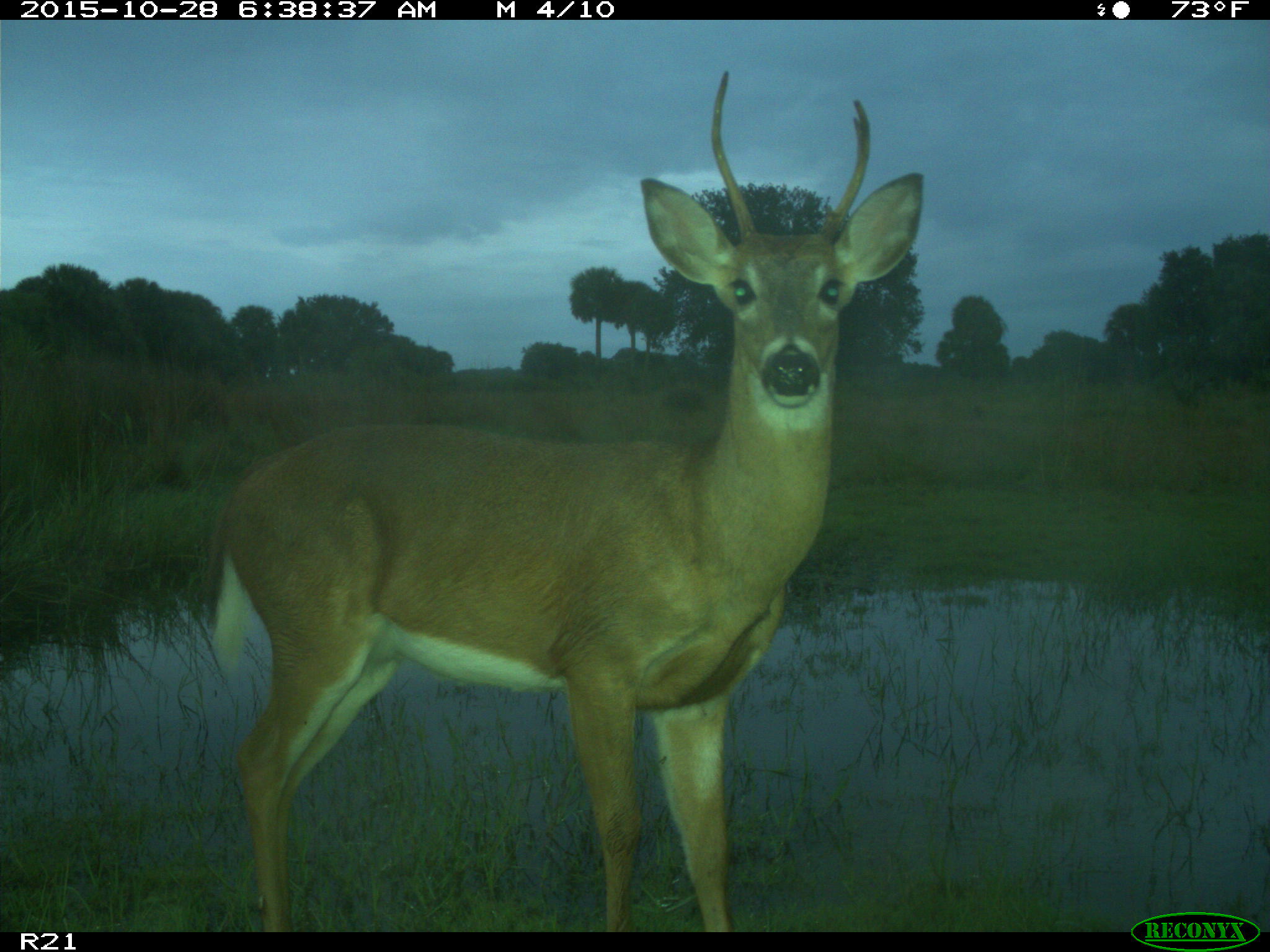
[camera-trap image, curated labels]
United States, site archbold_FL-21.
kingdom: Animalia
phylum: Chordata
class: Mammalia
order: Artiodactyla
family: Cervidae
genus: Odocoileus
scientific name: Odocoileus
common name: deer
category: unidentified deer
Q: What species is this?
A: Unidentified deer (deer) (Odocoileus).